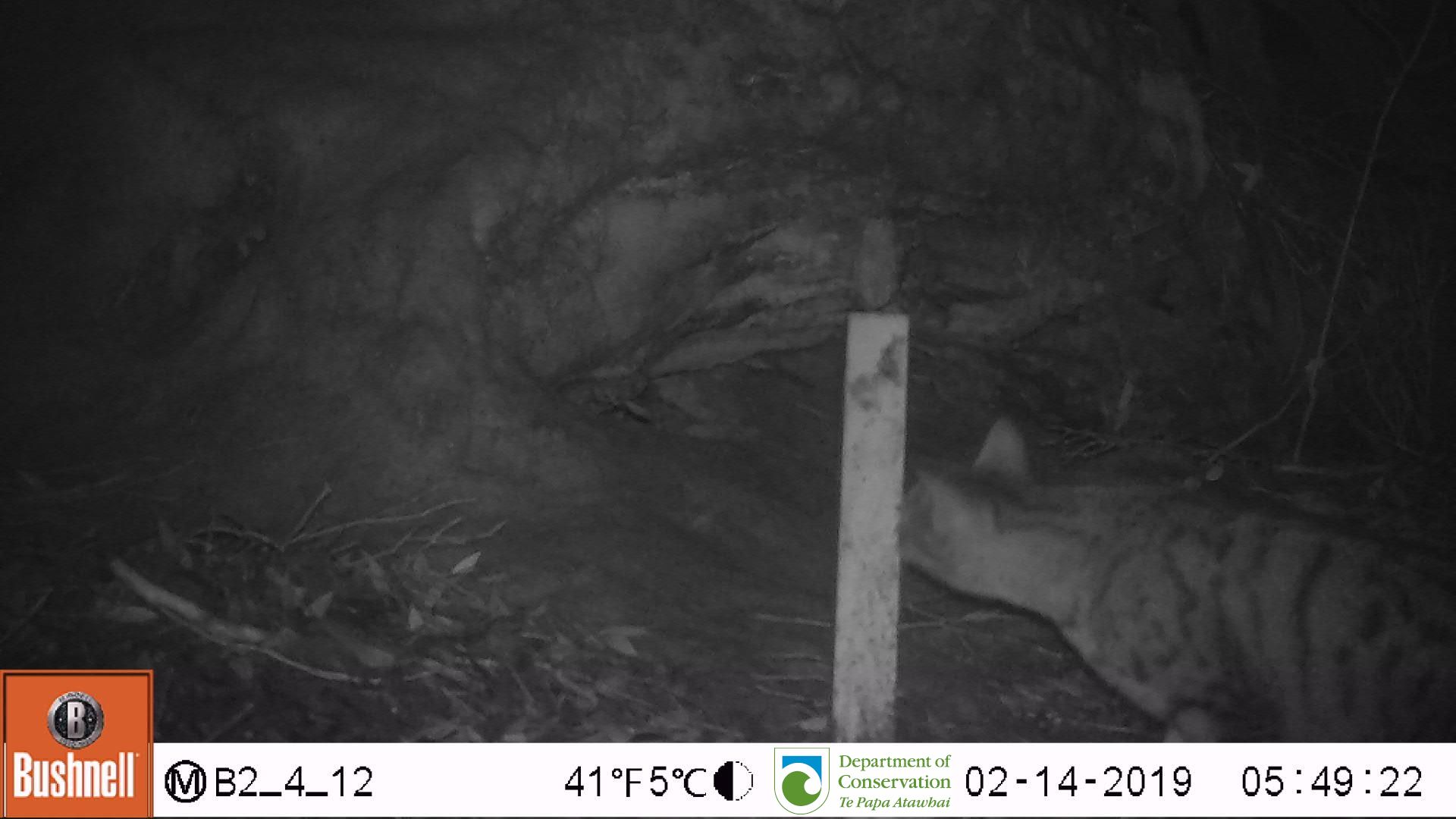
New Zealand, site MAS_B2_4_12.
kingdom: Animalia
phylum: Chordata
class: Mammalia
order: Carnivora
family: Felidae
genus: Felis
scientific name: Felis catus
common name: domestic cat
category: cat